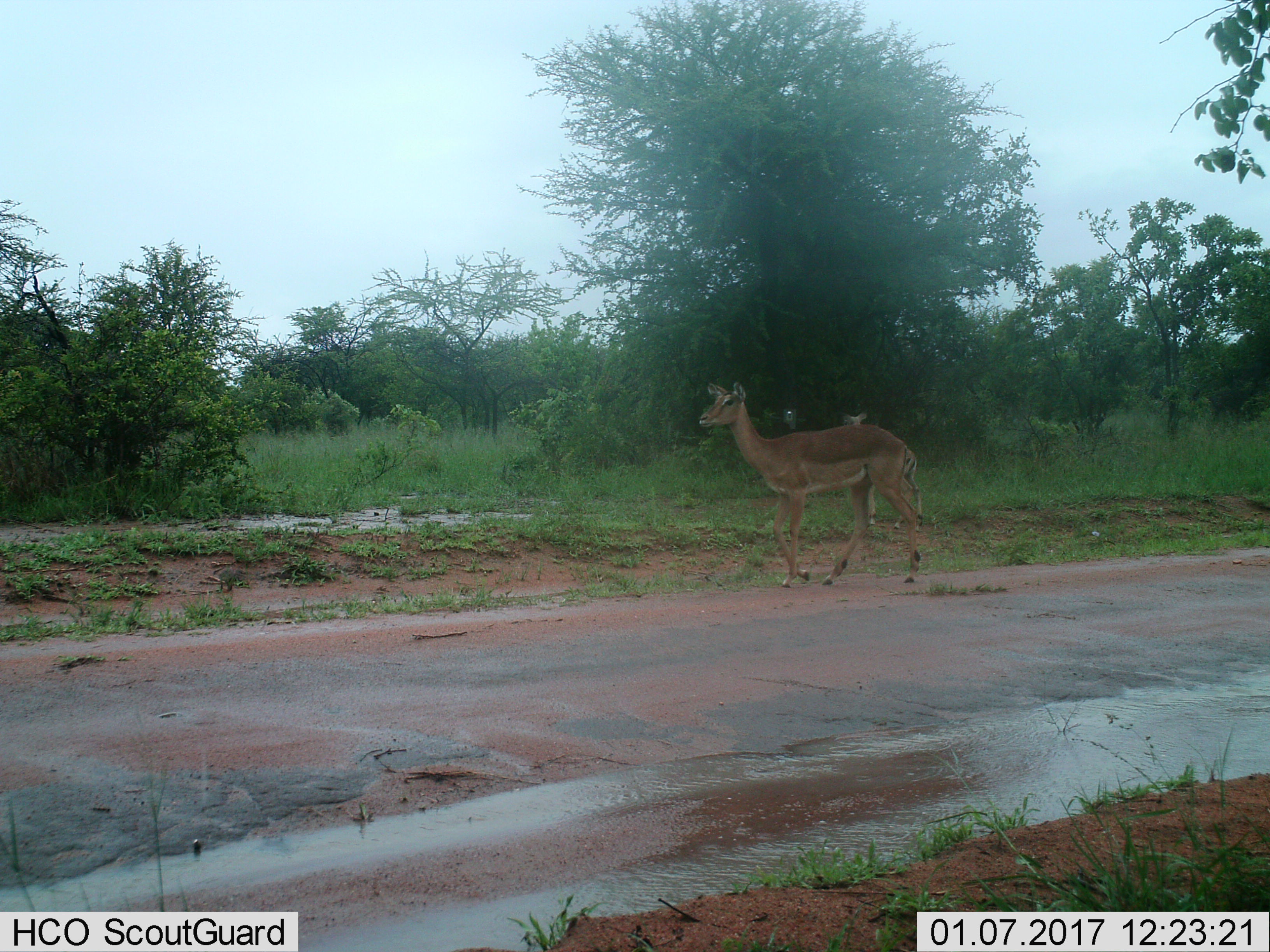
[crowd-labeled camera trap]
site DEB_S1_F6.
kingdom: Animalia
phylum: Chordata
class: Mammalia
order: Artiodactyla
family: Bovidae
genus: Aepyceros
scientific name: Aepyceros melampus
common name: impala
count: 2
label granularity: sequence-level